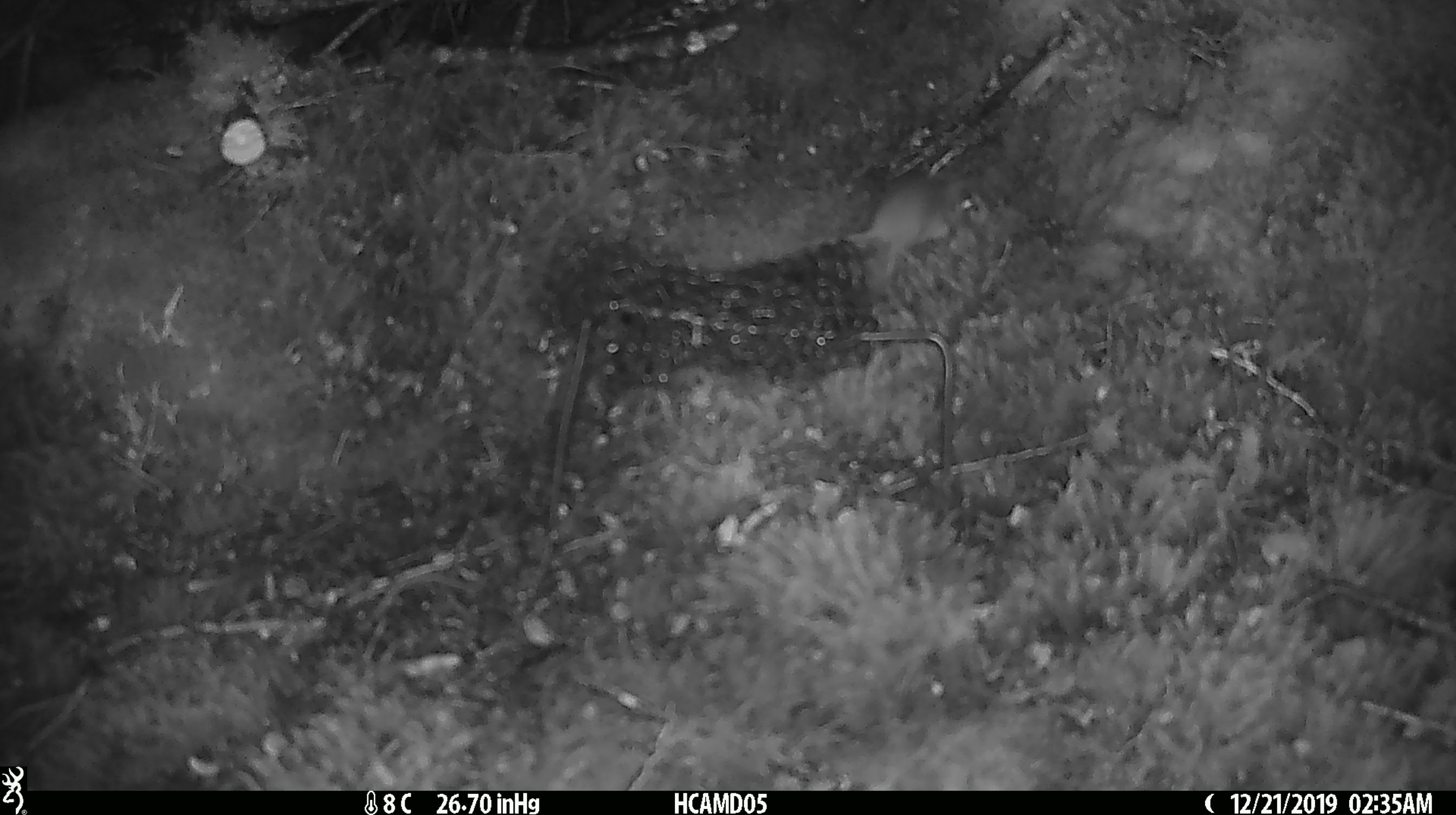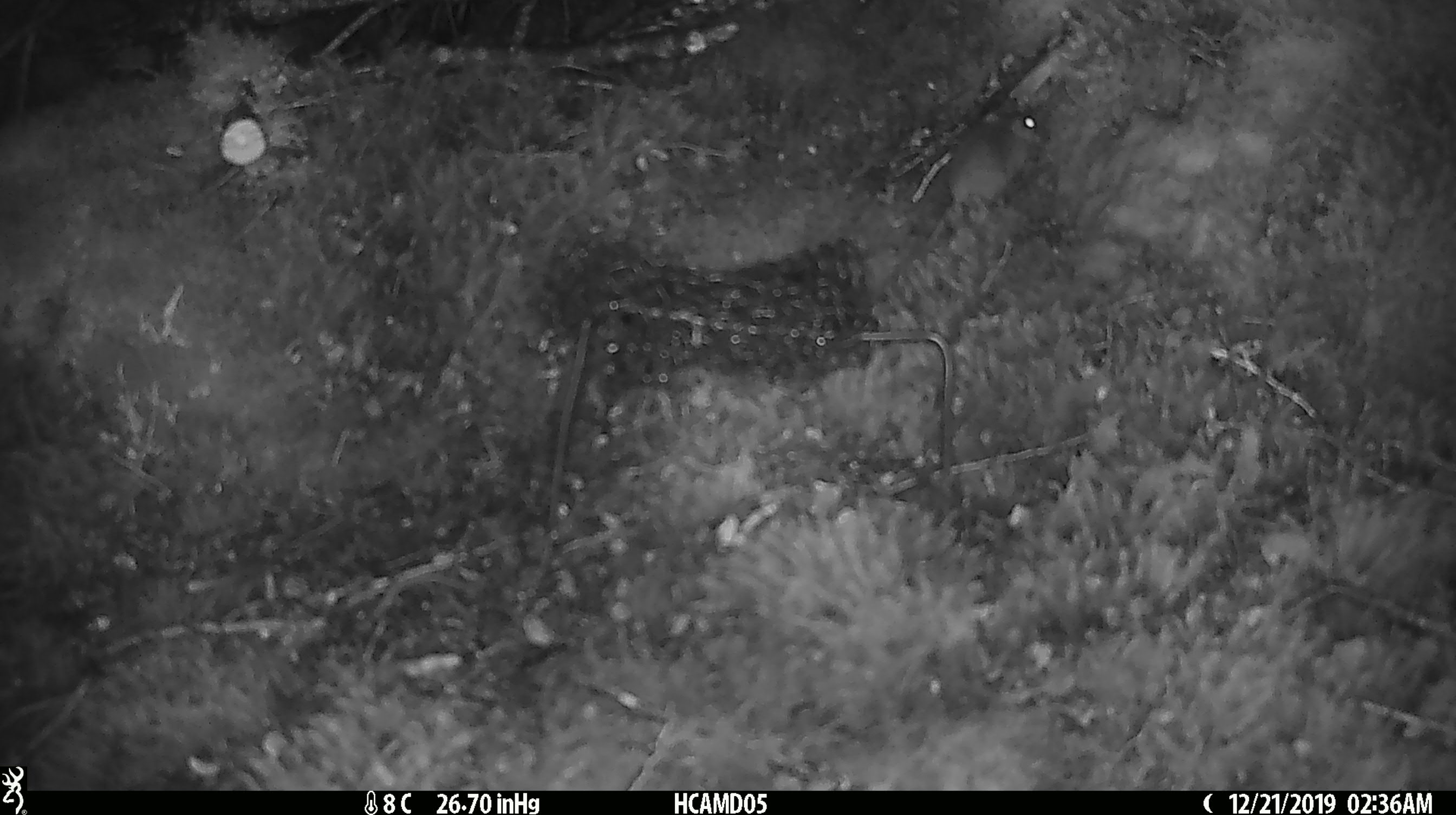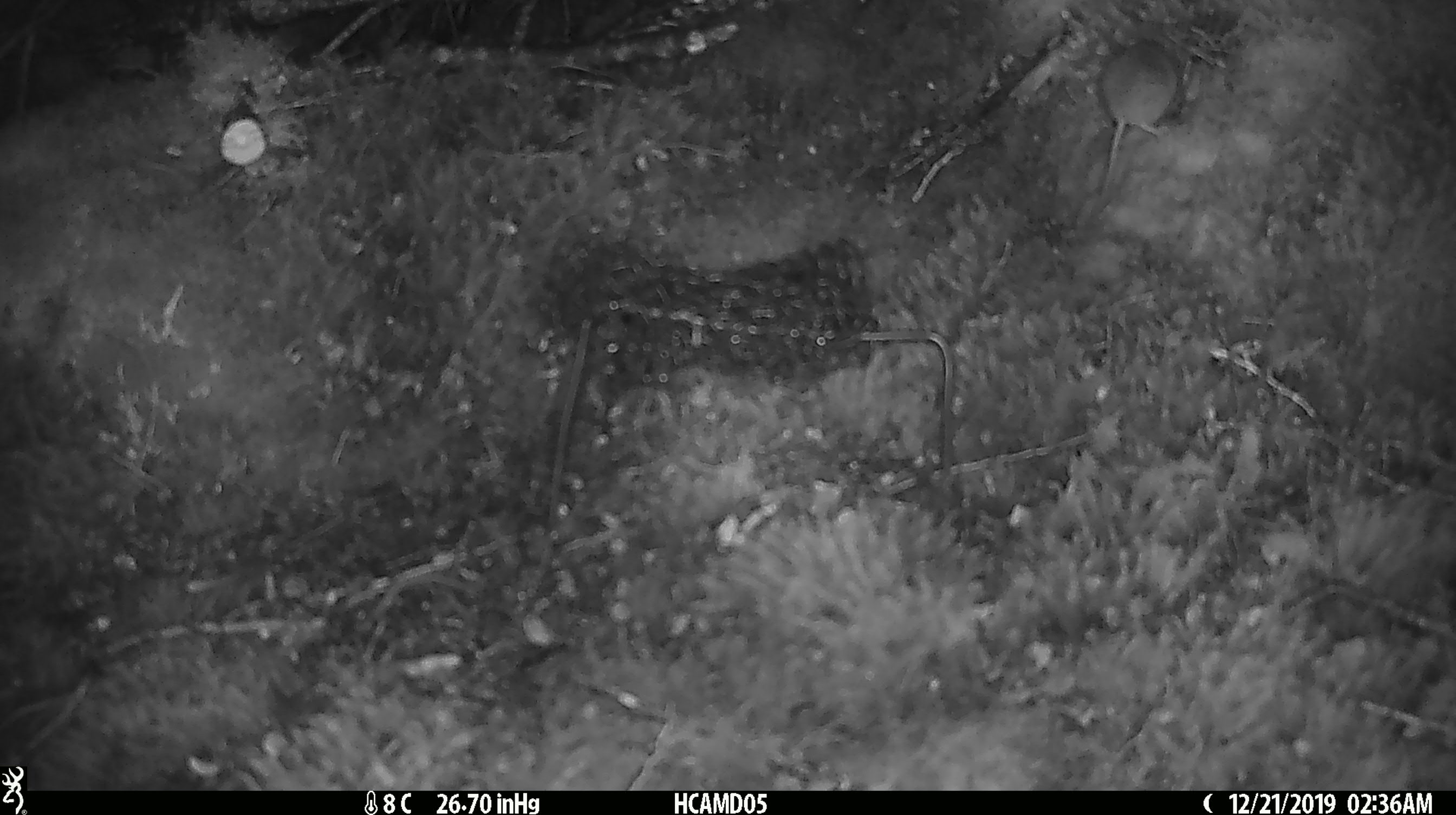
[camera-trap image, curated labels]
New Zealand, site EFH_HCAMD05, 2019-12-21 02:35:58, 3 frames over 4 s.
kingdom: Animalia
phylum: Chordata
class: Mammalia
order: Rodentia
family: Muridae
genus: Mus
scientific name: Mus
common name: mouse